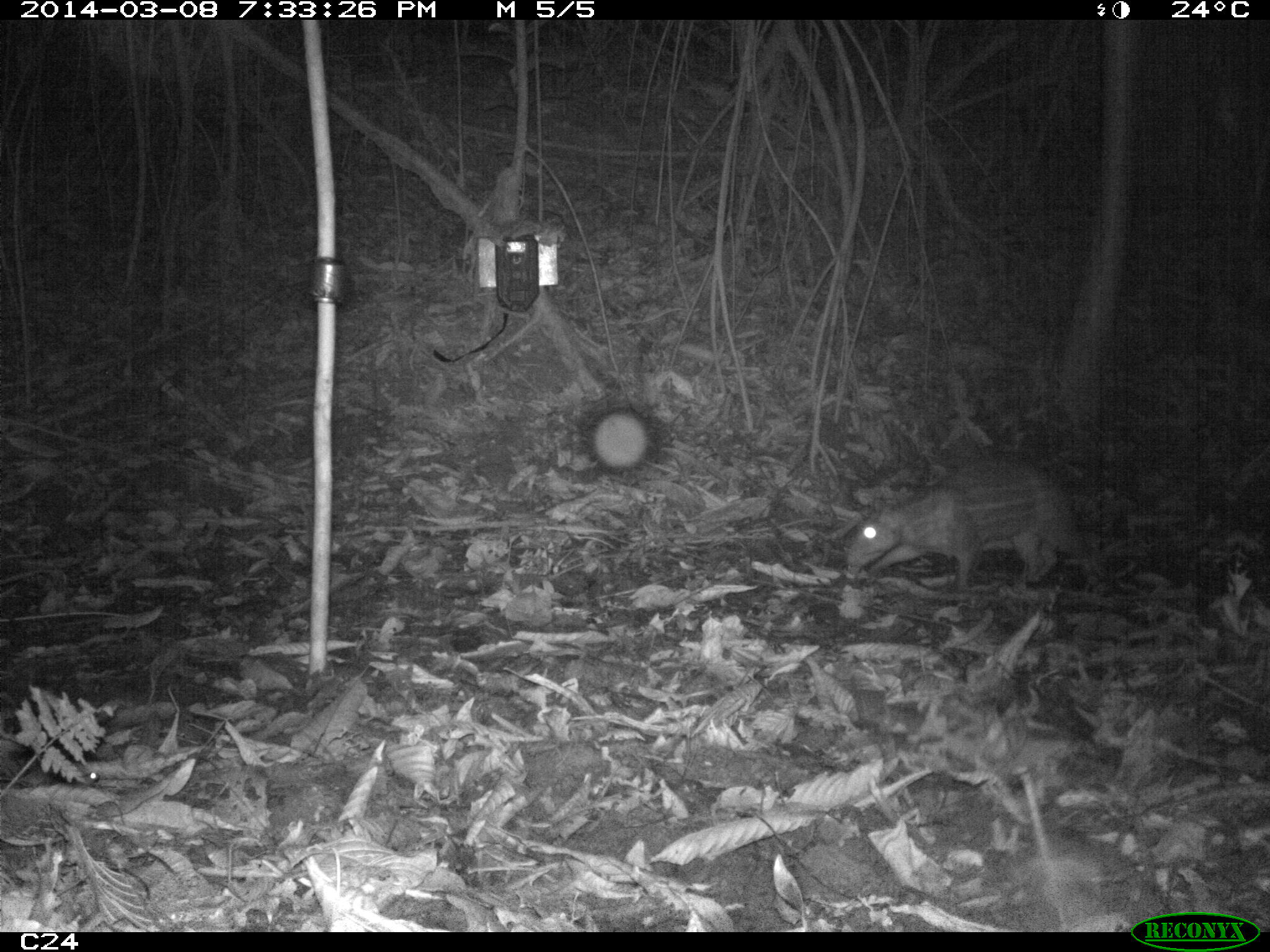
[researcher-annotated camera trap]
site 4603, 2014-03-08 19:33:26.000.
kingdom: Animalia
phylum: Chordata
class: Mammalia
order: Rodentia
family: Cuniculidae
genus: Cuniculus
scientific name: Cuniculus paca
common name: spotted paca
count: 2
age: adult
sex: female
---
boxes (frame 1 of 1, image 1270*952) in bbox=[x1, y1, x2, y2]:
cuniculus paca: bbox=[838, 451, 1100, 592]